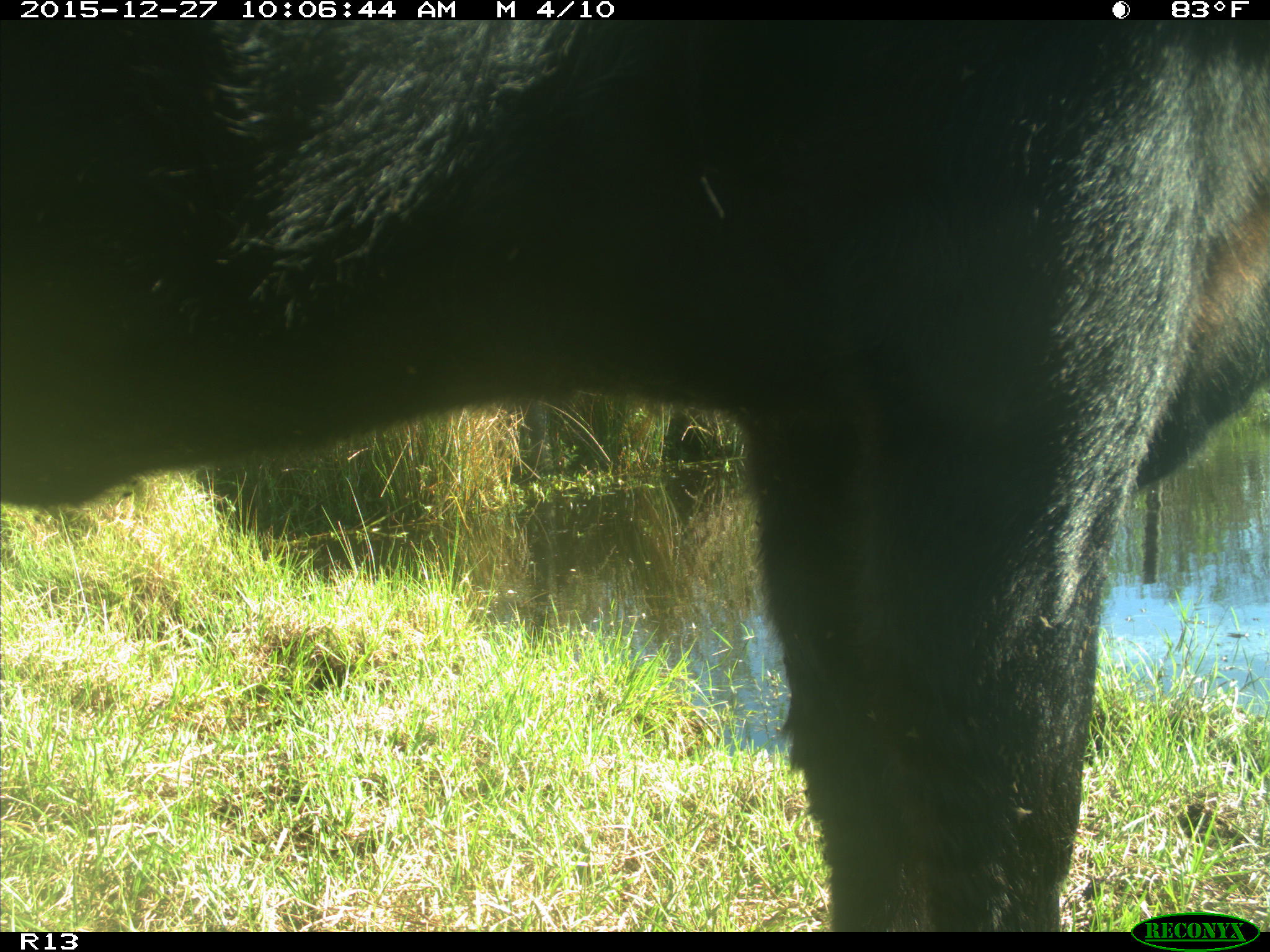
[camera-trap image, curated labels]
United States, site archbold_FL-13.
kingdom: Animalia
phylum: Chordata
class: Mammalia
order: Artiodactyla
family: Bovidae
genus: Bos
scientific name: Bos taurus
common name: domestic cow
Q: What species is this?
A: Bos taurus (domestic cow).